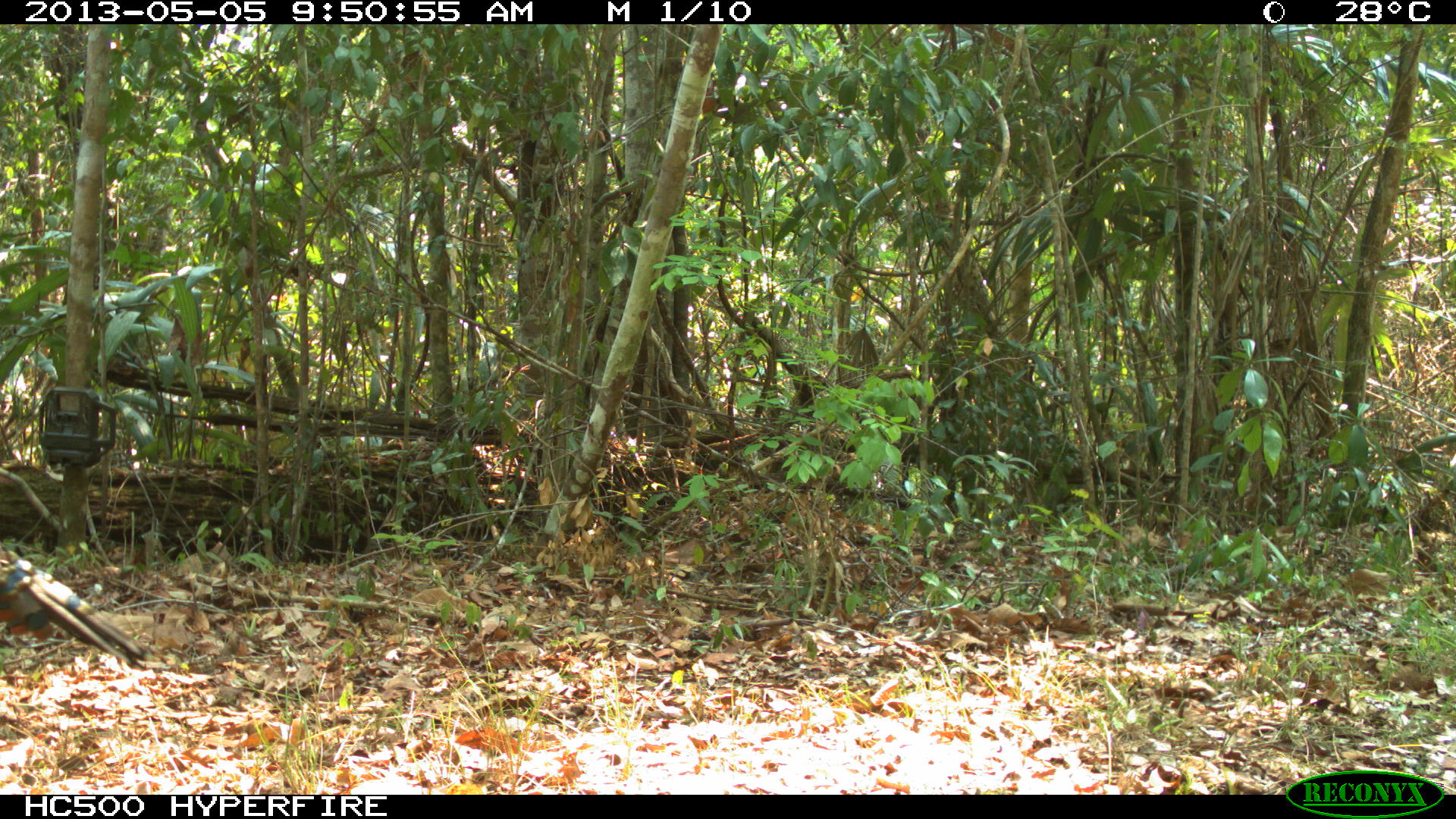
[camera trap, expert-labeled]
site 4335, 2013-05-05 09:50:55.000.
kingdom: Animalia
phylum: Chordata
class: Aves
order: Galliformes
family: Phasianidae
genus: Meleagris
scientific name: Meleagris ocellata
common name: ocellated turkey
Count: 1.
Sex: male.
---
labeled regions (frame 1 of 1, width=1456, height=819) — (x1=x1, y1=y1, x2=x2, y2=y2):
meleagris ocellata: (x1=0, y1=543, x2=154, y2=672)